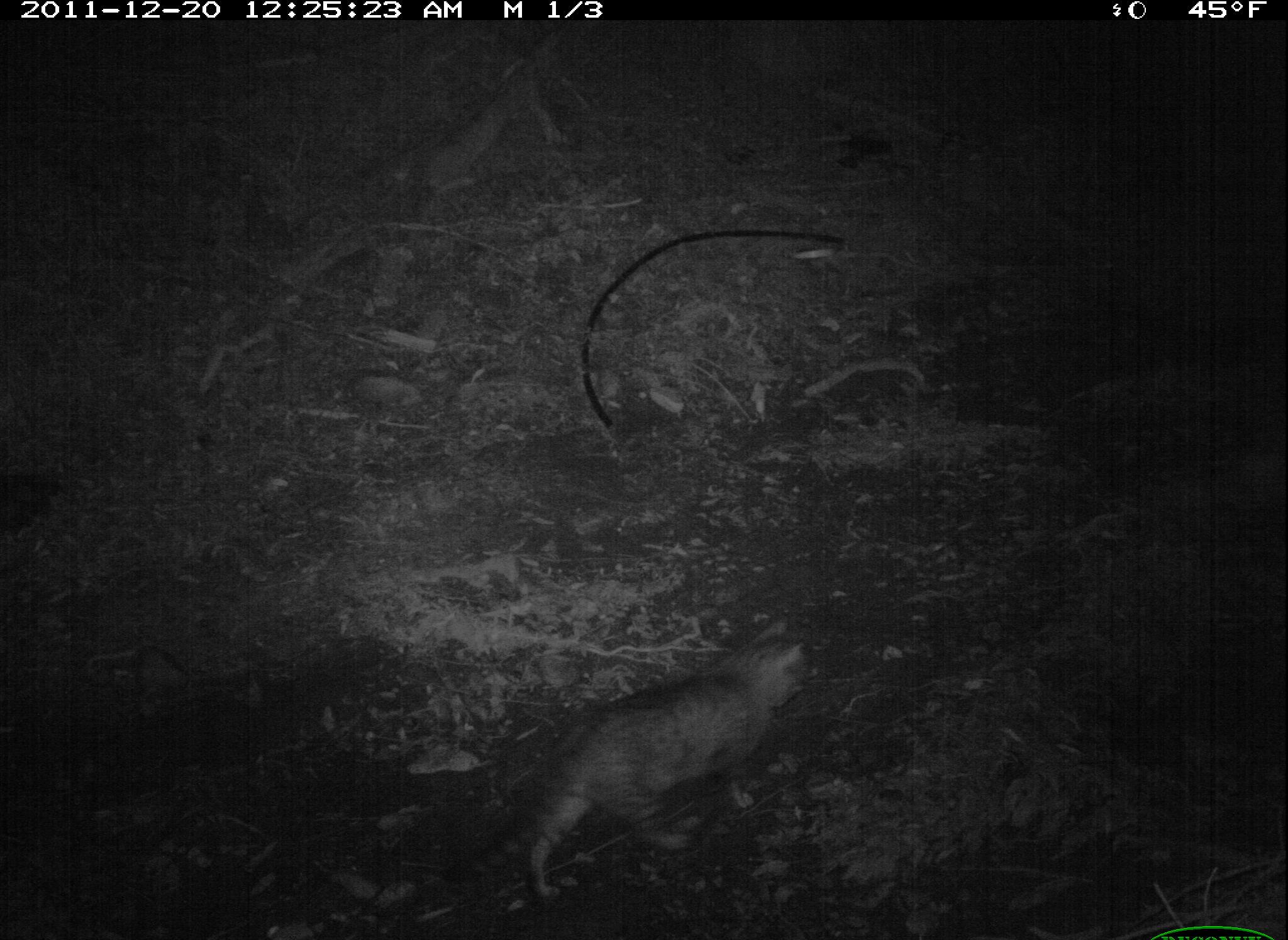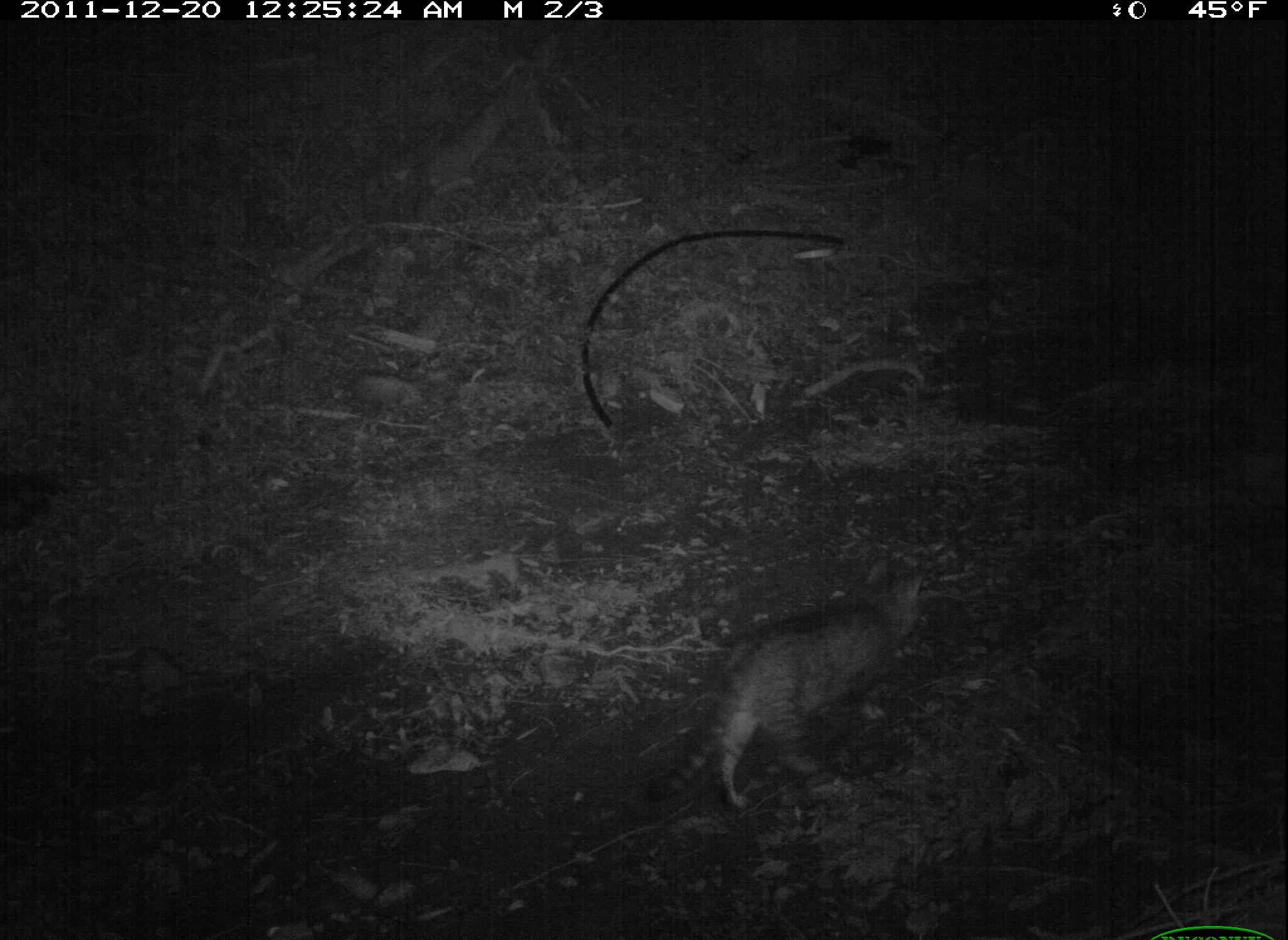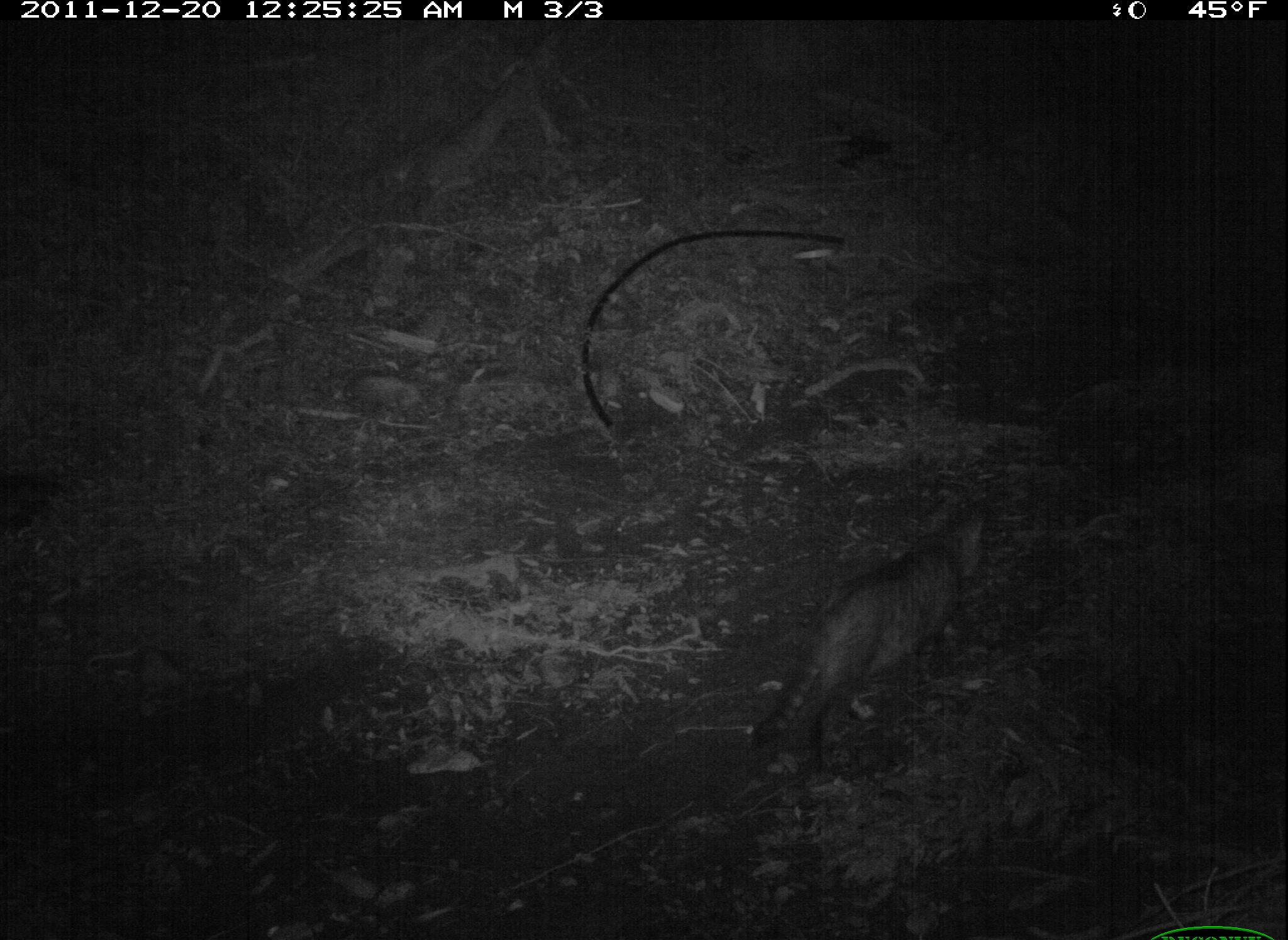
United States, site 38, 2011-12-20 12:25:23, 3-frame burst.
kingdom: Animalia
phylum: Chordata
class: Mammalia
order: Carnivora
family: Felidae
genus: Felis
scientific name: Felis catus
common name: cat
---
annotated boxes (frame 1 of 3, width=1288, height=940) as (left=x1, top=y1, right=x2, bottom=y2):
cat: (left=440, top=610, right=824, bottom=916)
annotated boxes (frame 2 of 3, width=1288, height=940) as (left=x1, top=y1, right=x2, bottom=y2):
cat: (left=644, top=554, right=939, bottom=818)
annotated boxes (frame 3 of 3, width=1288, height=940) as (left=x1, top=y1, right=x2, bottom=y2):
cat: (left=750, top=493, right=997, bottom=772)